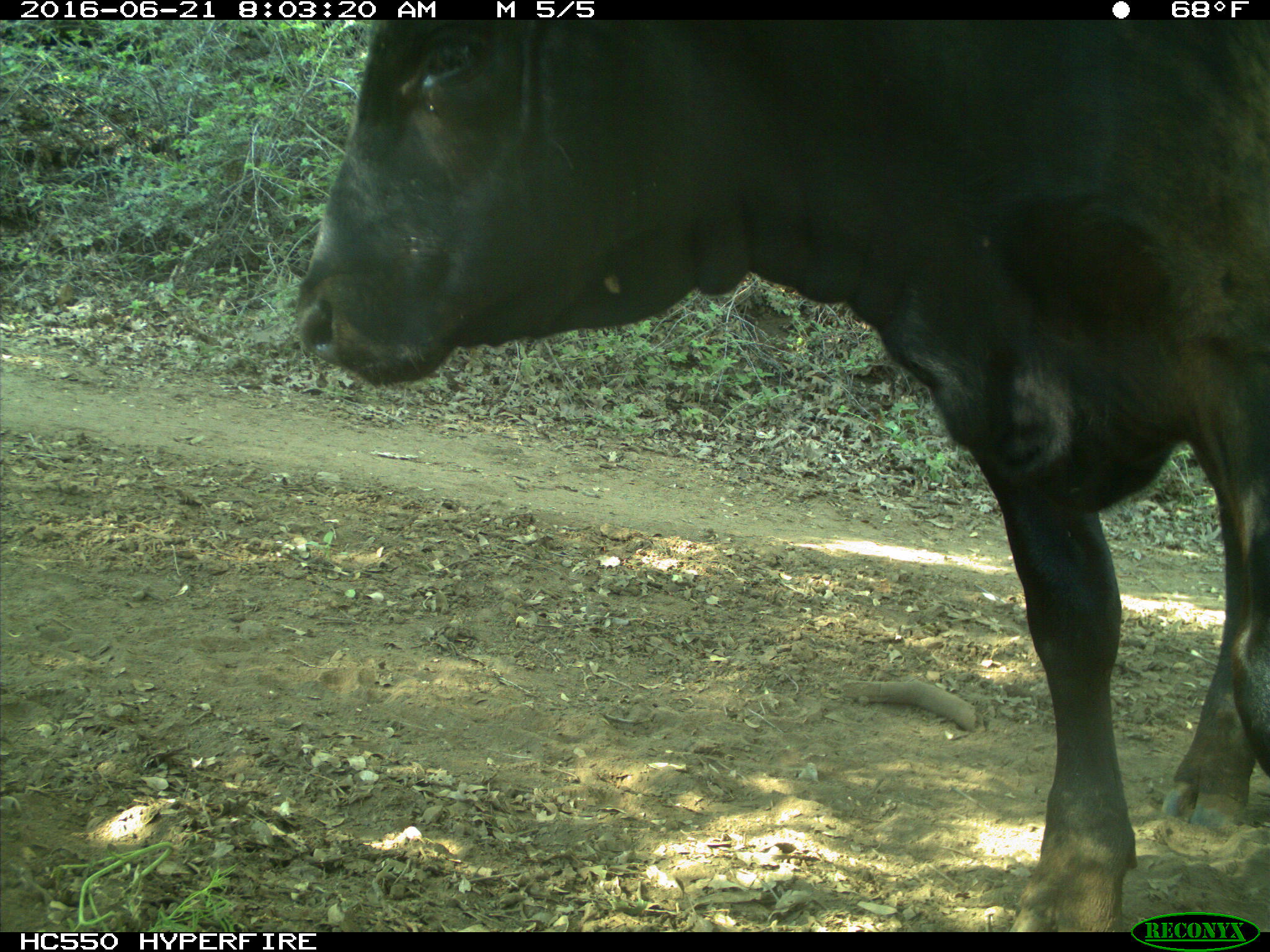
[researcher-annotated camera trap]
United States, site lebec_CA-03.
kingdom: Animalia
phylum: Chordata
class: Mammalia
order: Artiodactyla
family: Bovidae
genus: Bos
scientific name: Bos taurus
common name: domestic cow